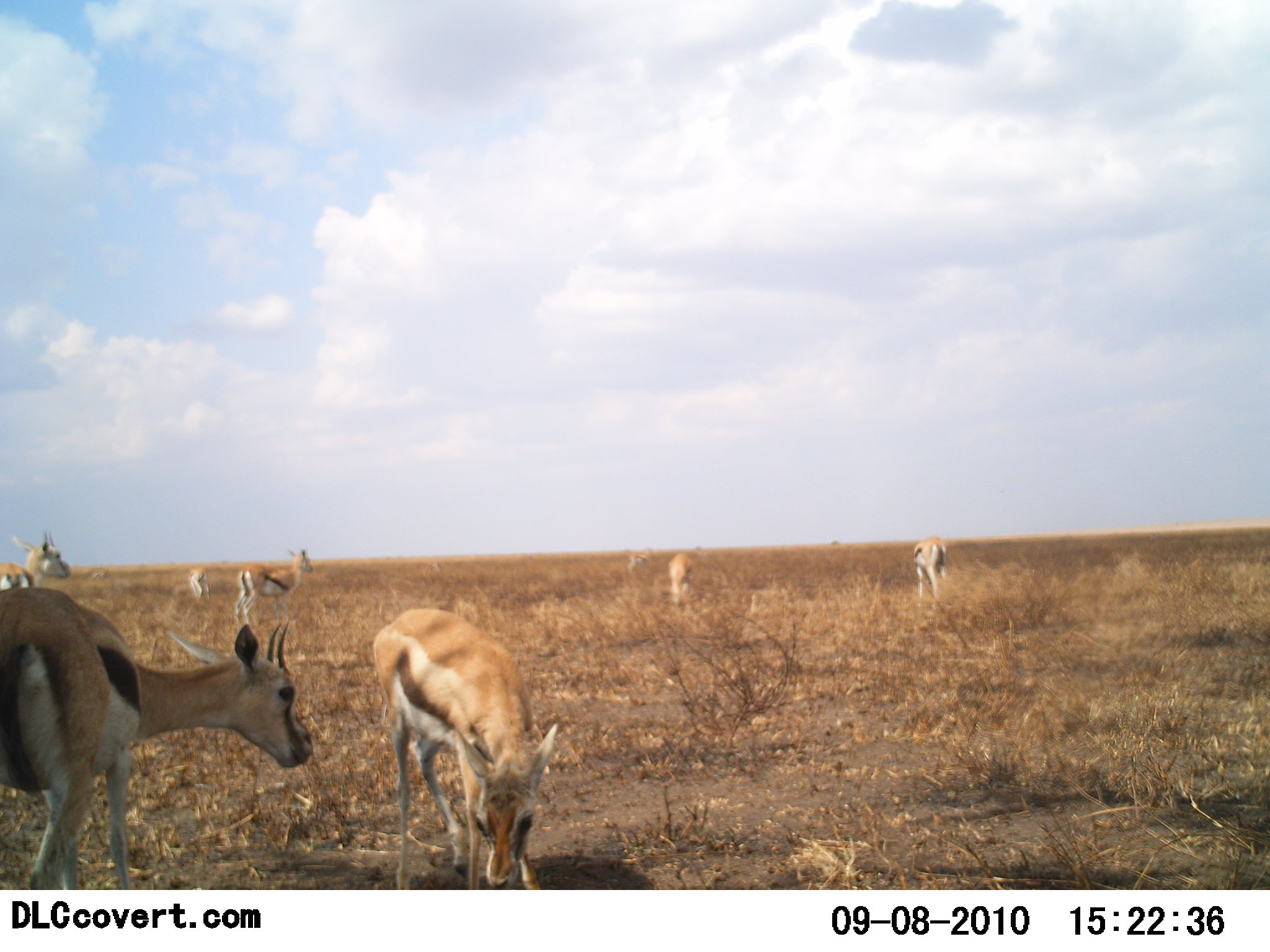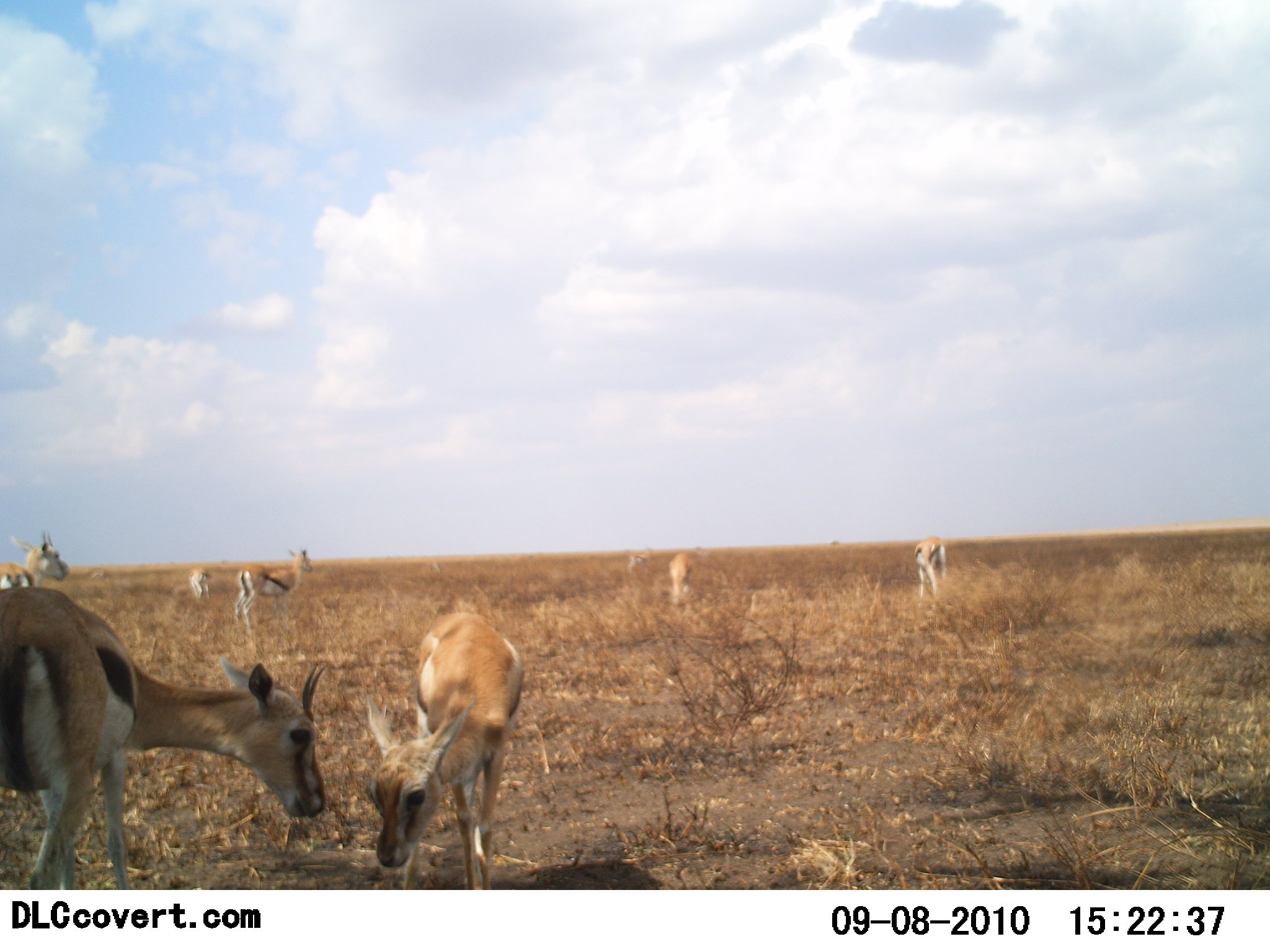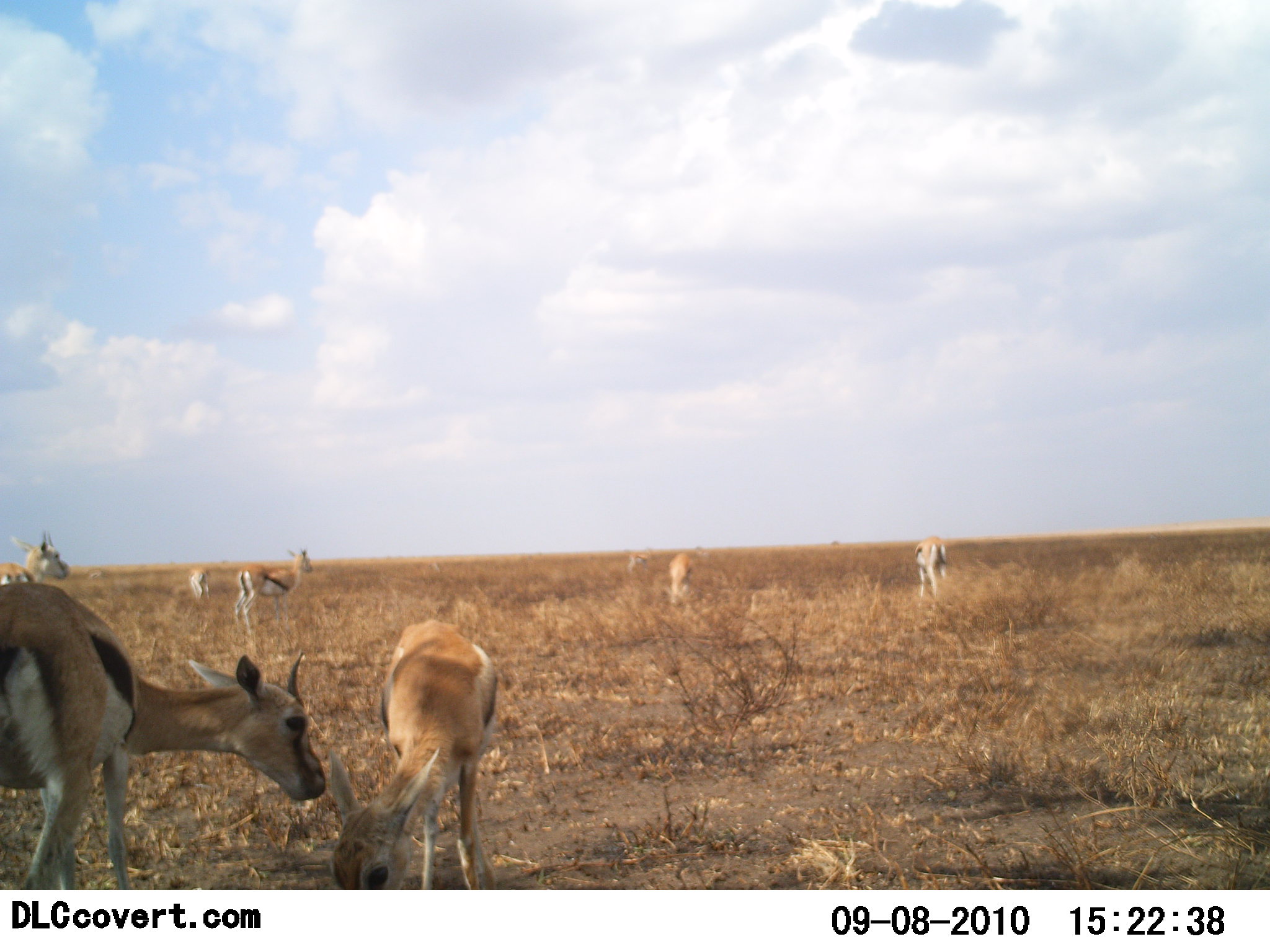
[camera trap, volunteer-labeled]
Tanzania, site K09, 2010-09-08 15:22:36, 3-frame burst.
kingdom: Animalia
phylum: Chordata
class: Mammalia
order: Artiodactyla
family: Bovidae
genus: Eudorcas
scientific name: Eudorcas thomsonii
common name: thomson's gazelle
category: gazellethomsons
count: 8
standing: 50%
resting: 0%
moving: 20%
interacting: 30%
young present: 30%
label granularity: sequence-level